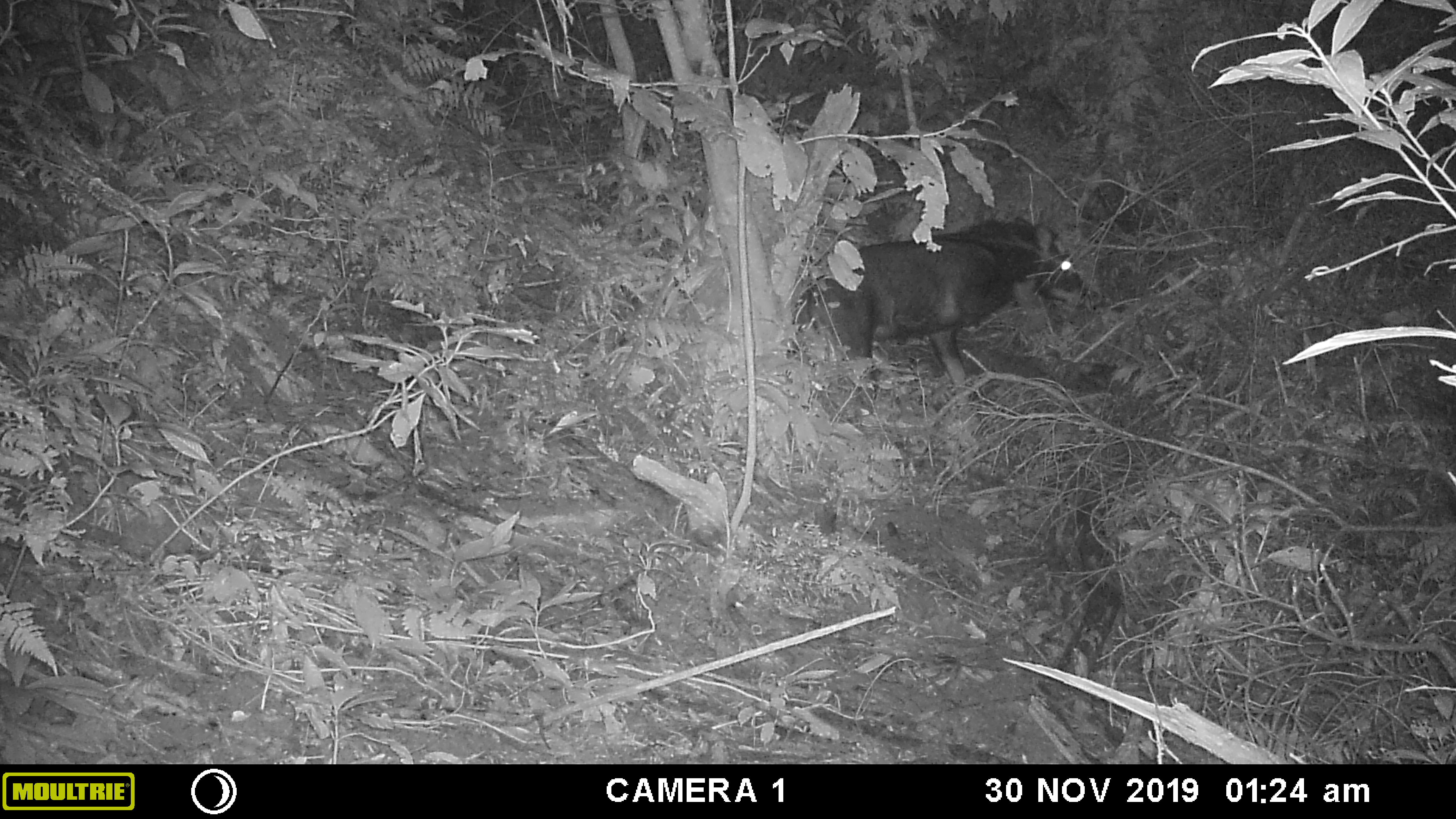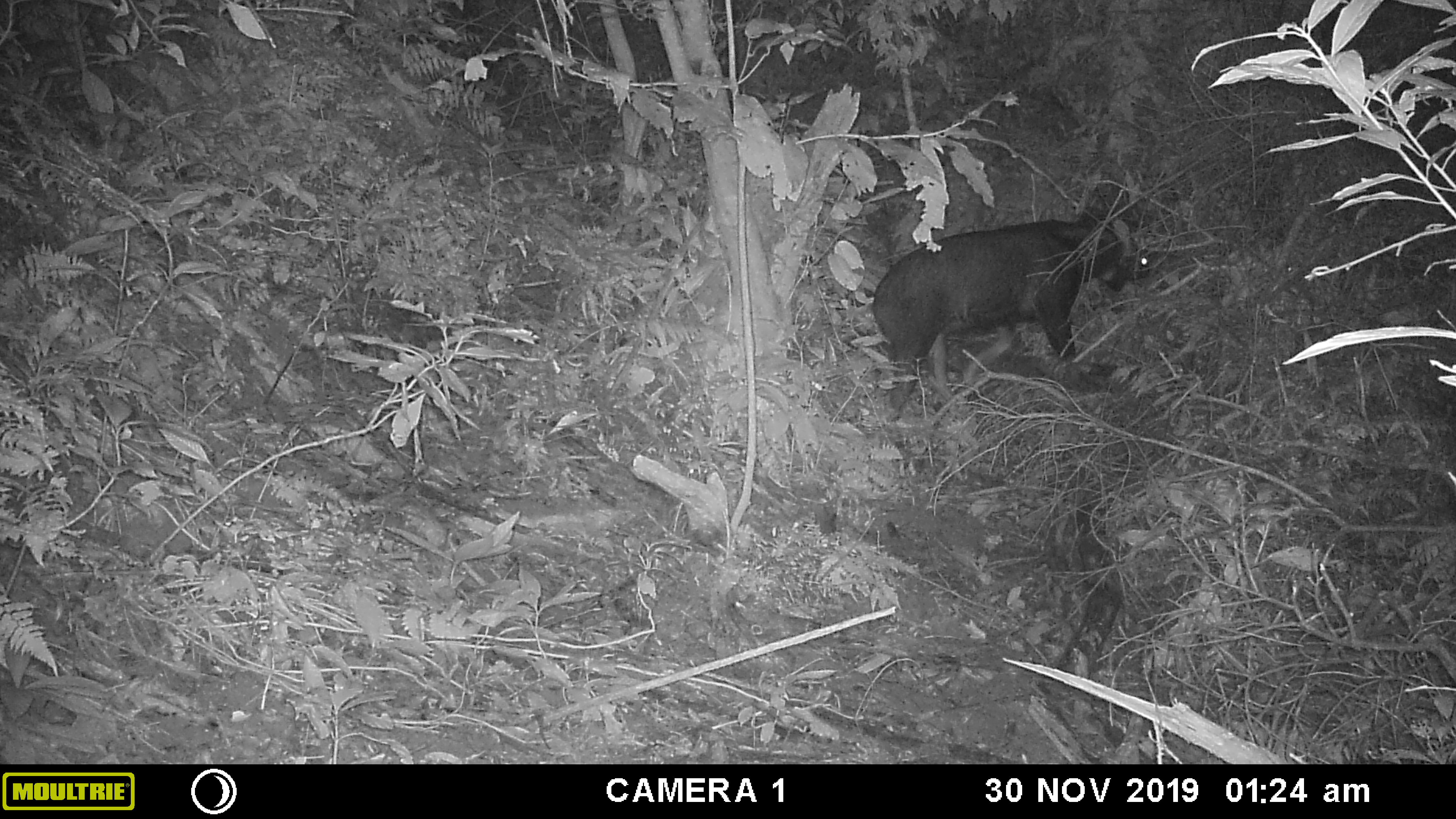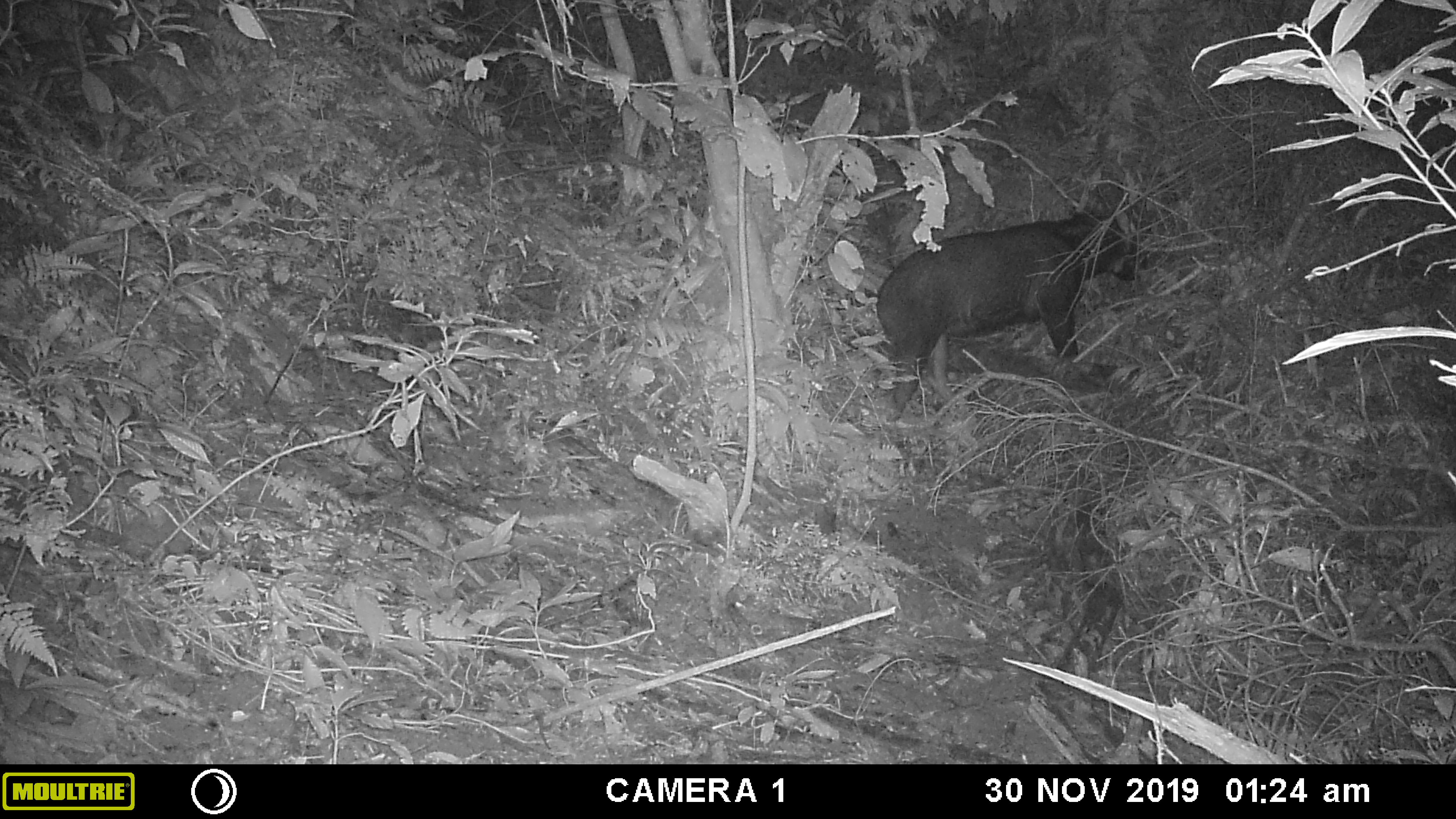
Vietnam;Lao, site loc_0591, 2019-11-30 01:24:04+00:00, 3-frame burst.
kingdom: Animalia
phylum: Chordata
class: Mammalia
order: Artiodactyla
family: Bovidae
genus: Capricornis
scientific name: Capricornis sumatraensis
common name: chinese serow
Chinese serow (Capricornis sumatraensis). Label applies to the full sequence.